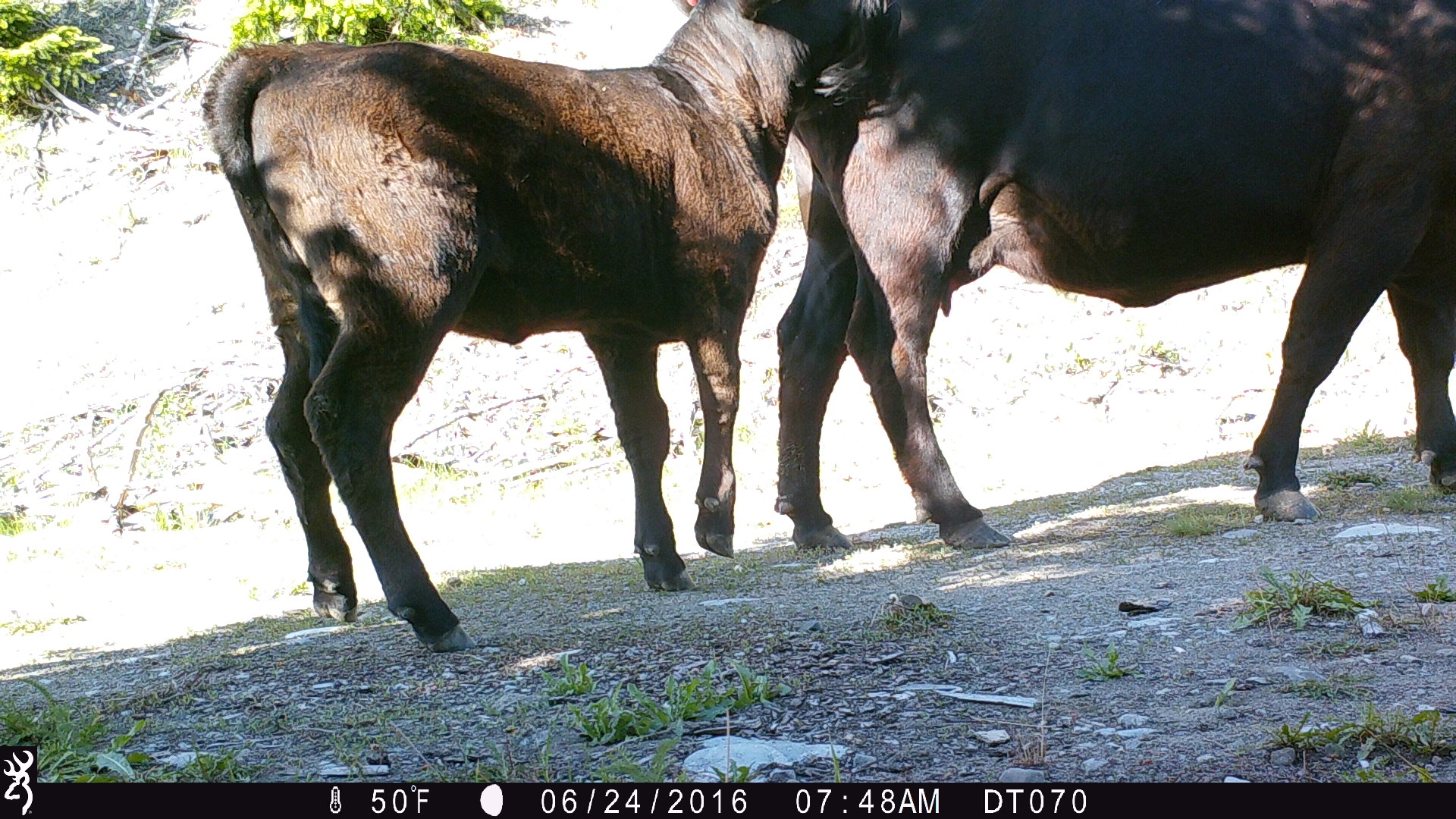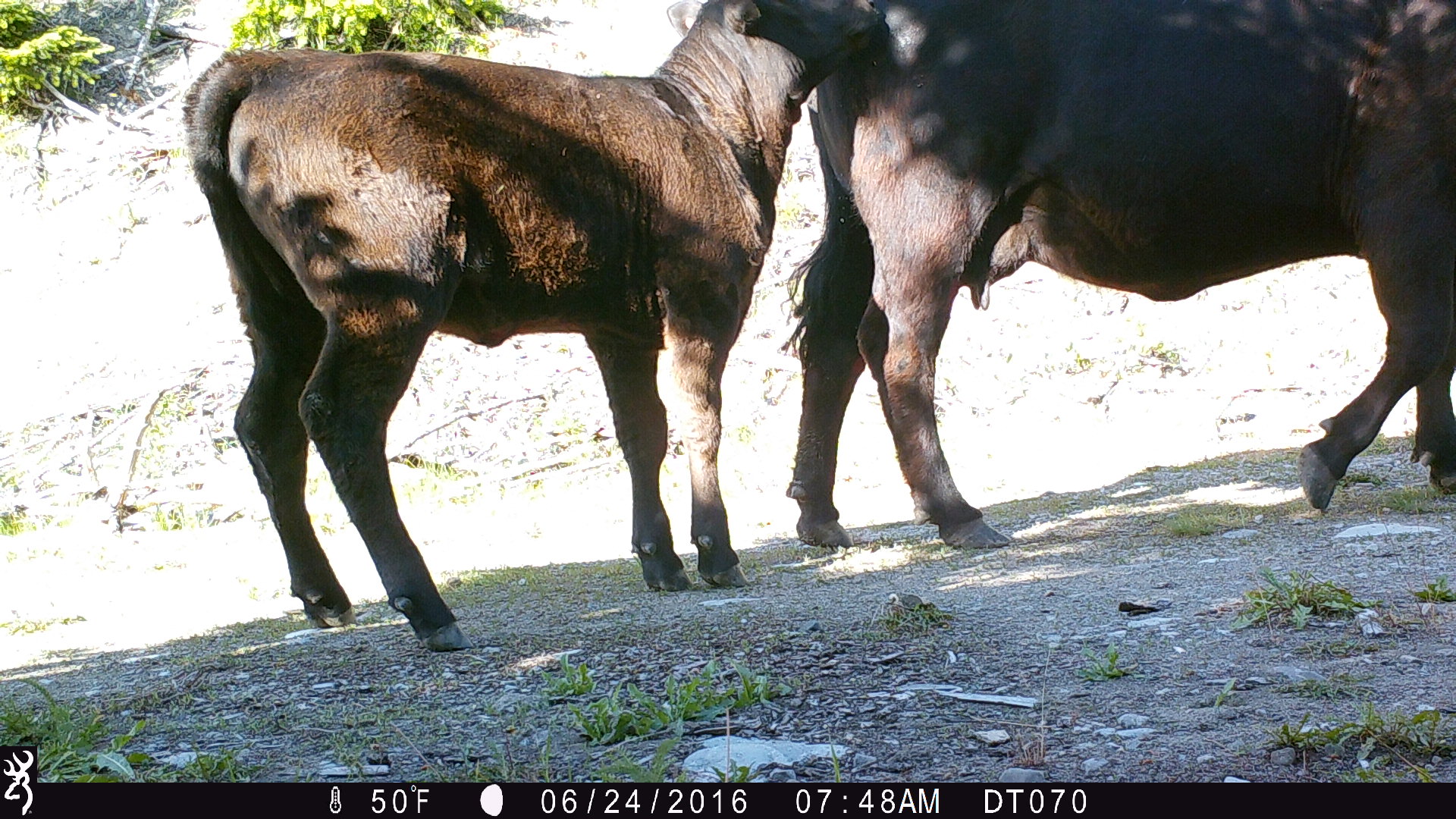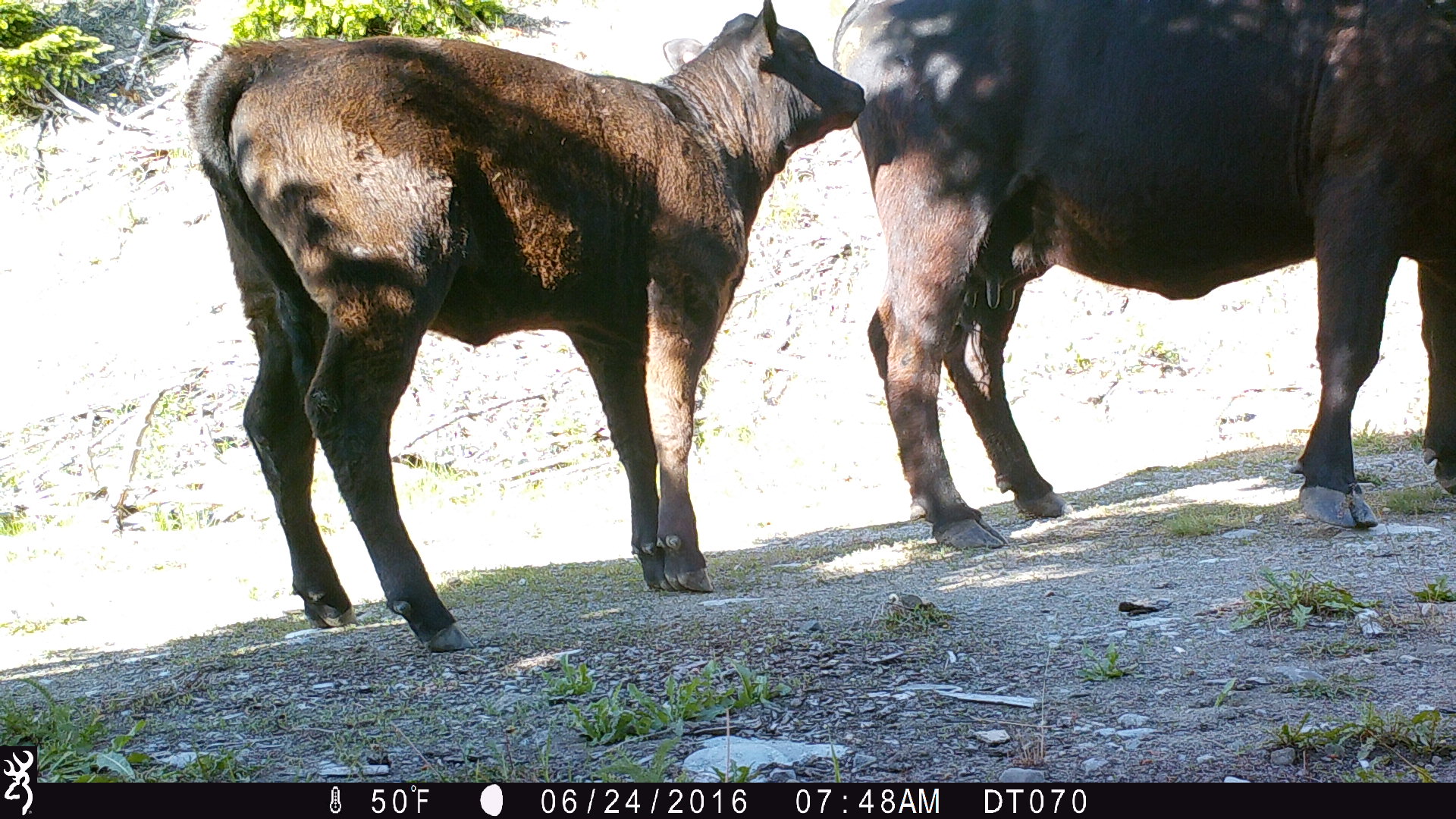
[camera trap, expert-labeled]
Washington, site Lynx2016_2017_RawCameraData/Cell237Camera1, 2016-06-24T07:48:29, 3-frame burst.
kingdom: Animalia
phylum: Chordata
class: Mammalia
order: Artiodactyla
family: Bovidae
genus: Bos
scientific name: Bos taurus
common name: domestic cattle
Domestic cattle (Bos taurus). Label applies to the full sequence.